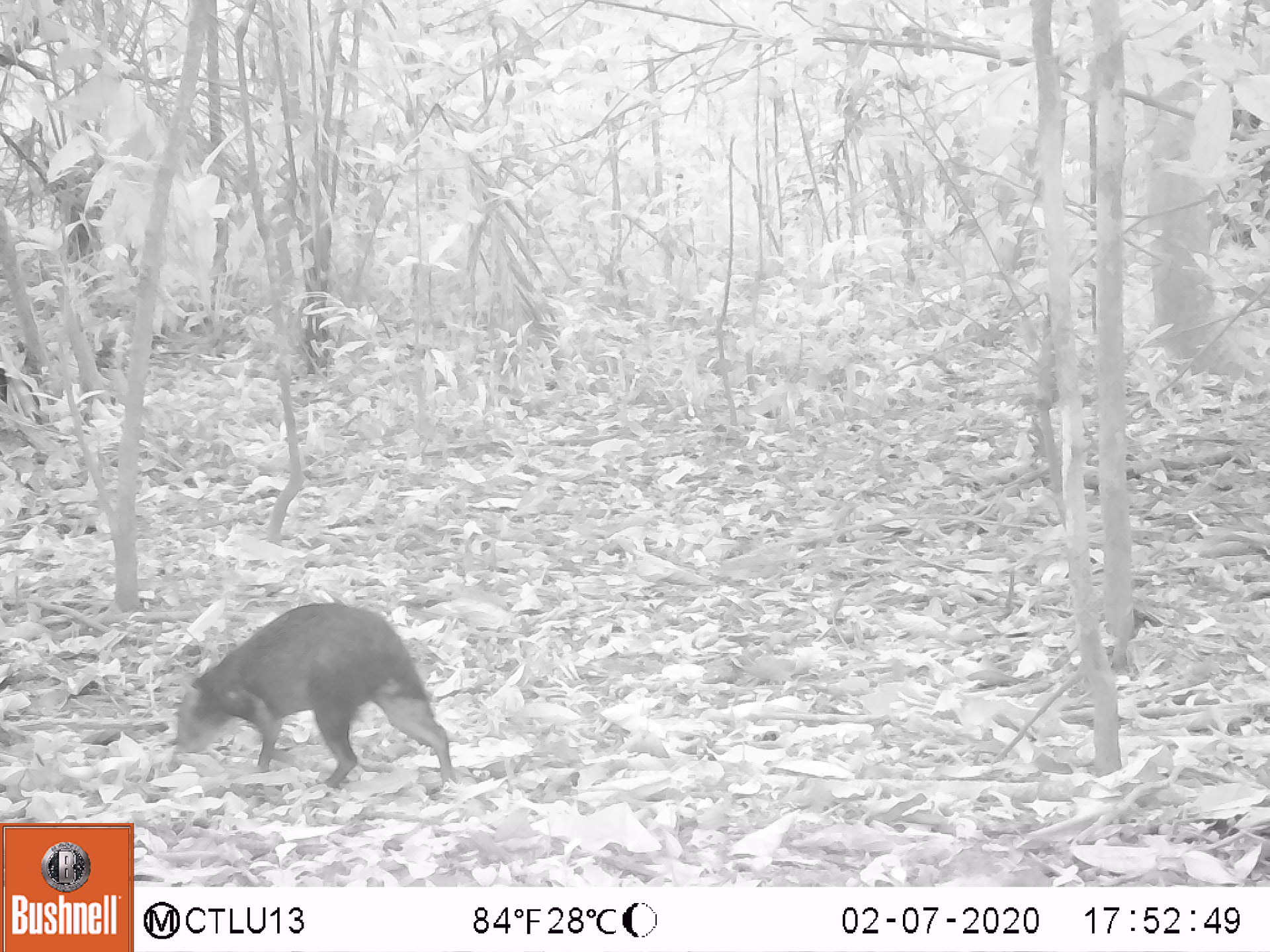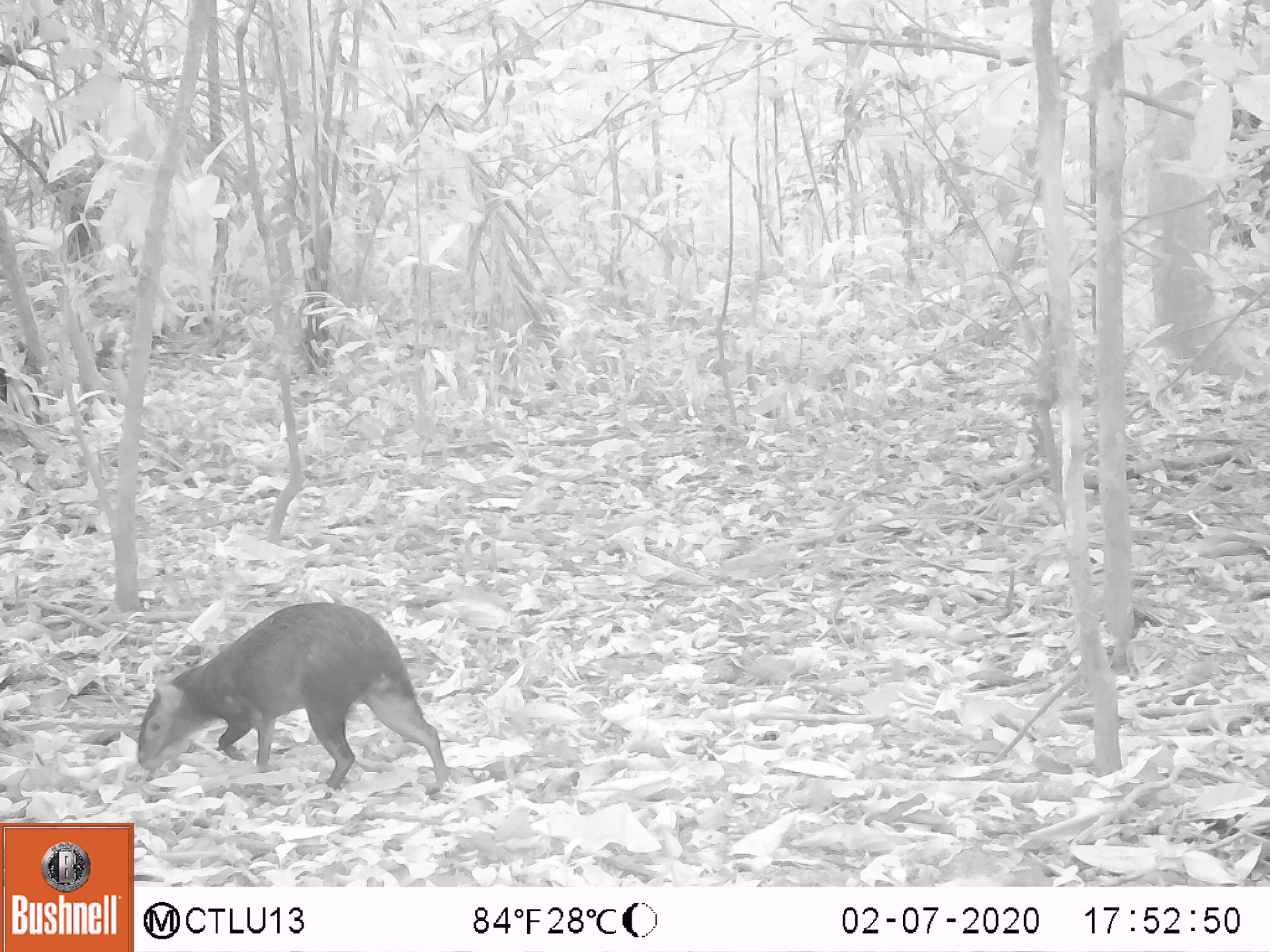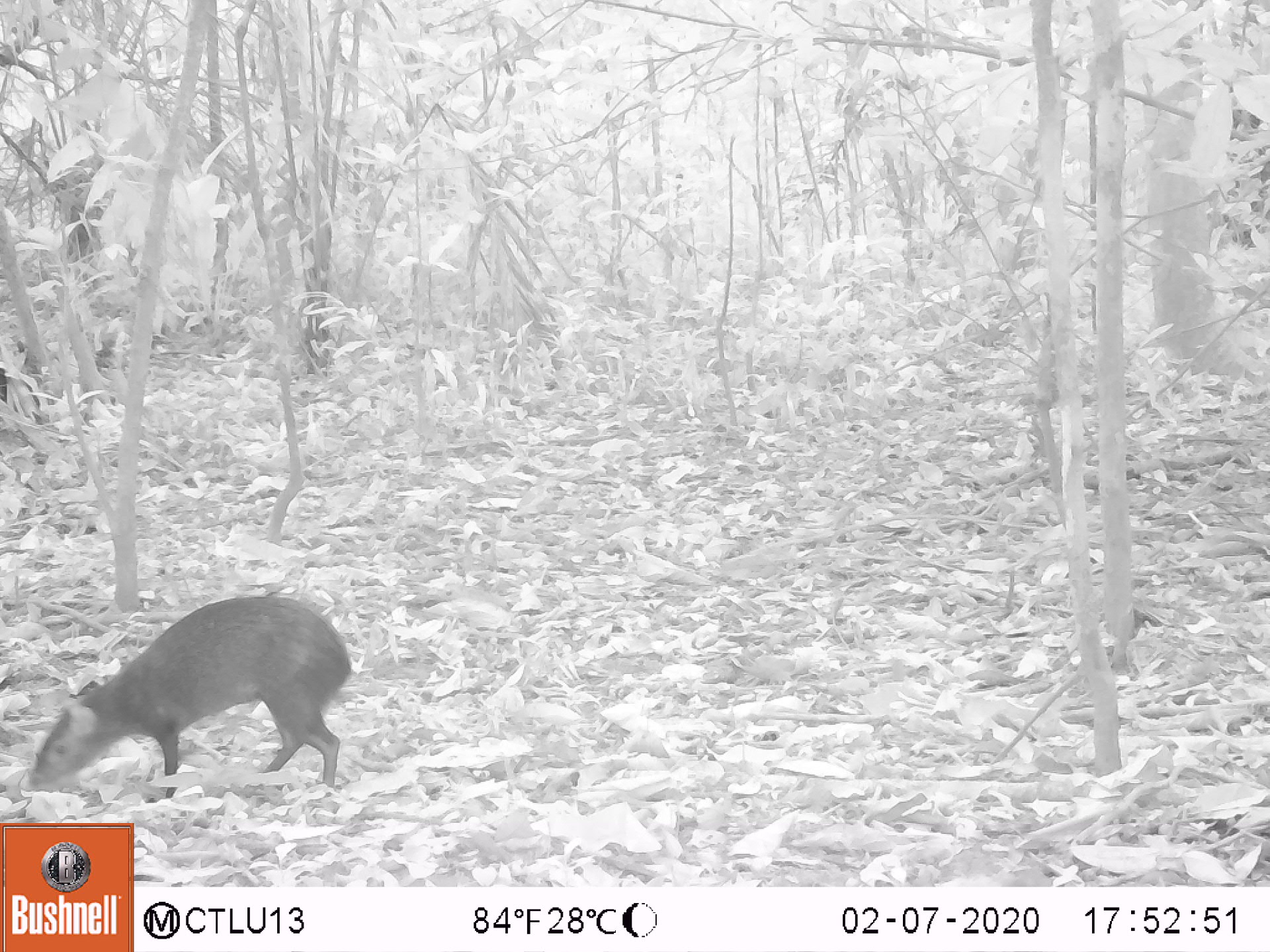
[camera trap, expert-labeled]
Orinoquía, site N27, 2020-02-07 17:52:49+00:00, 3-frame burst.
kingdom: Animalia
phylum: Chordata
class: Mammalia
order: Rodentia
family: Dasyproctidae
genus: Dasyprocta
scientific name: Dasyprocta fuliginosa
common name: black agouti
Black agouti (Dasyprocta fuliginosa).